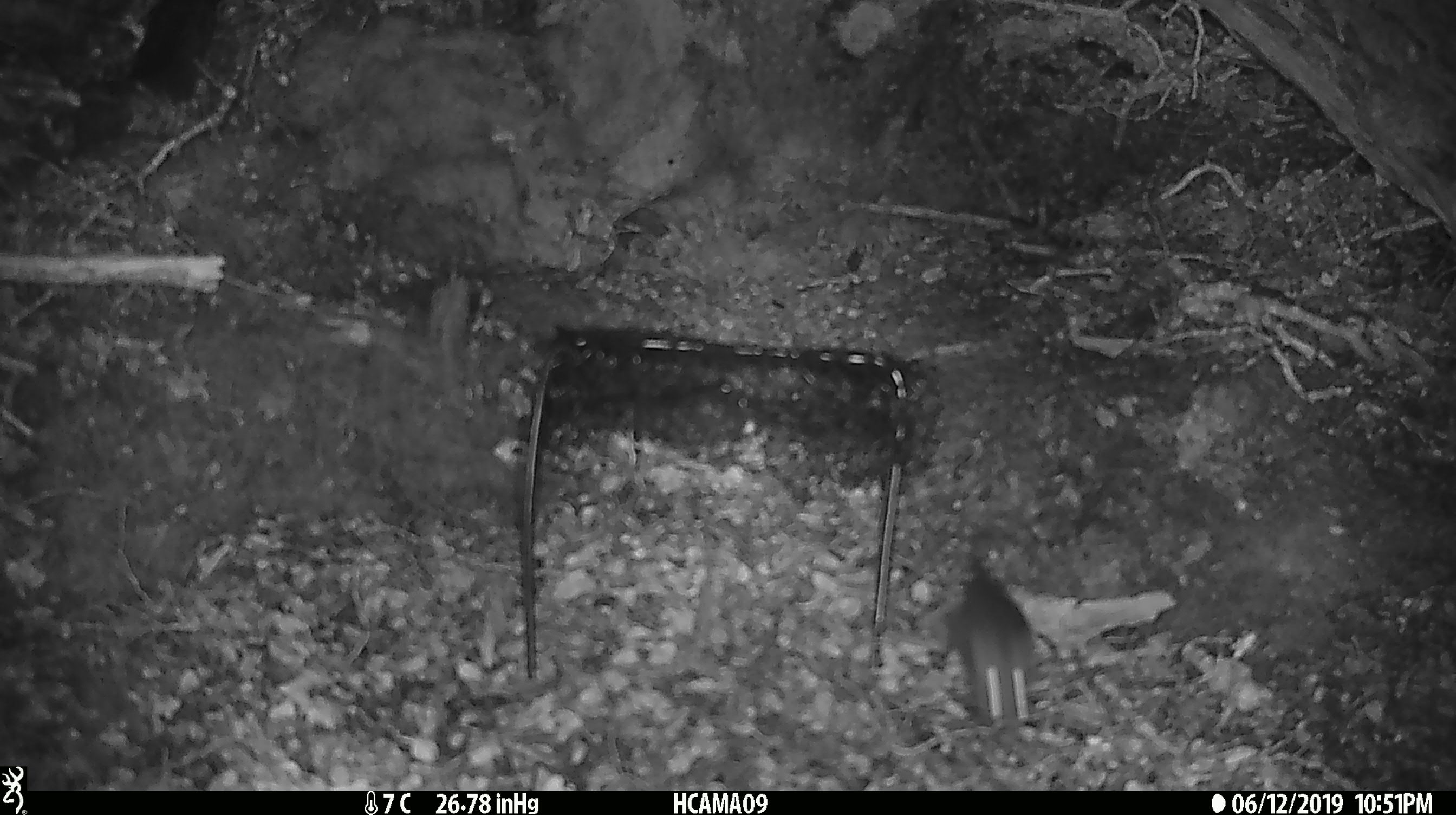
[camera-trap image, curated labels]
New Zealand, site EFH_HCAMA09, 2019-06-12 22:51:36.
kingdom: Animalia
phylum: Chordata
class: Mammalia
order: Rodentia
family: Muridae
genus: Rattus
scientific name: Rattus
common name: rat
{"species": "rat (Rattus)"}